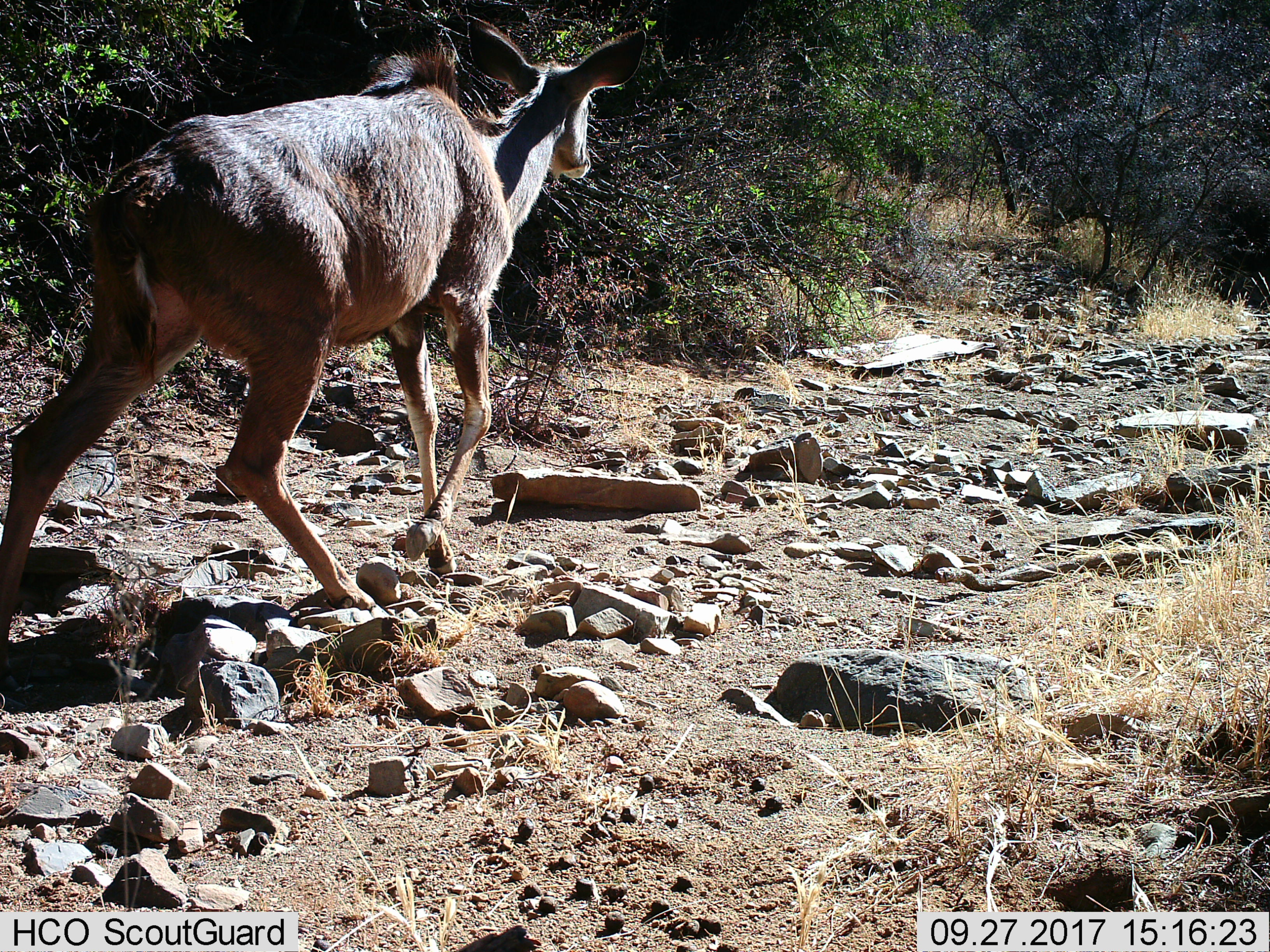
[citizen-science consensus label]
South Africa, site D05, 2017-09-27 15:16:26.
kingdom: Animalia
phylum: Chordata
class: Mammalia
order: Artiodactyla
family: Bovidae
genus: Tragelaphus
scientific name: Tragelaphus strepsiceros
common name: greater kudu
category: kudu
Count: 1.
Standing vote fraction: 0%.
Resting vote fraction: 0%.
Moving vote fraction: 100%.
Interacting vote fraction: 0%.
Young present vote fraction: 0%.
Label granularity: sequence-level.